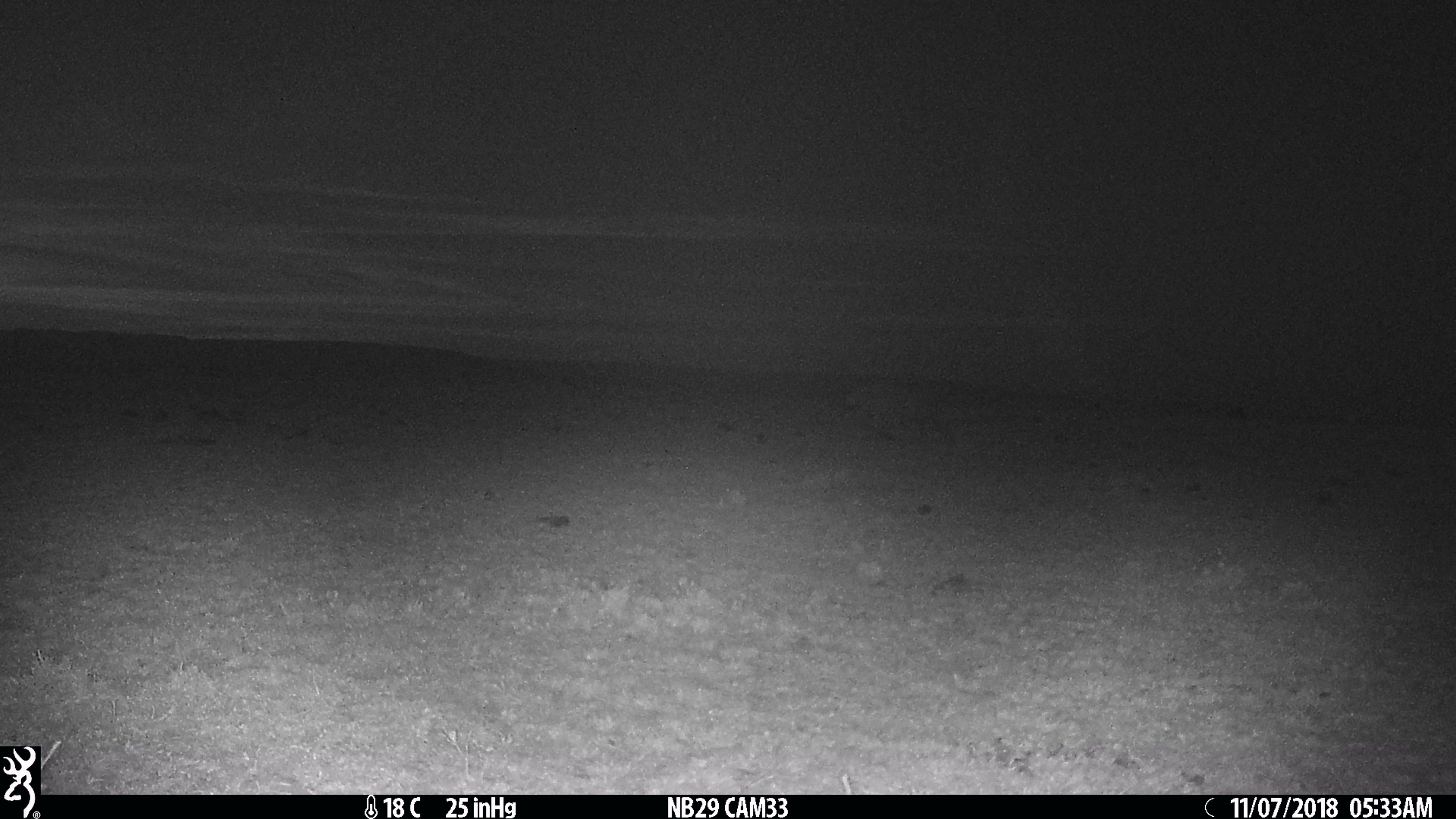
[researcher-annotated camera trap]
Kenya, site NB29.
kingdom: Animalia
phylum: Chordata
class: Mammalia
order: Carnivora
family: Hyaenidae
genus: Crocuta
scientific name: Crocuta crocuta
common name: spotted hyena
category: hyena spotted